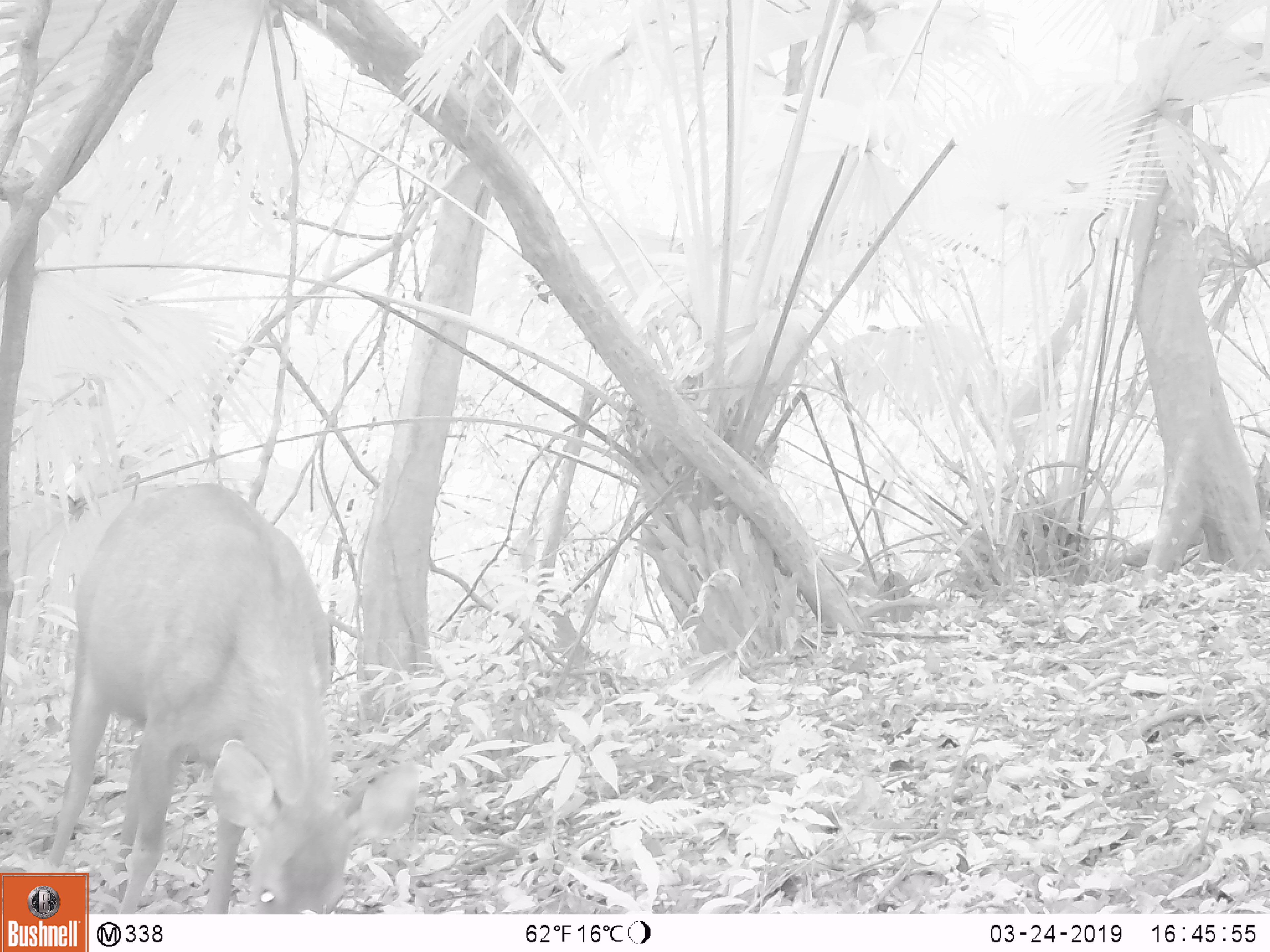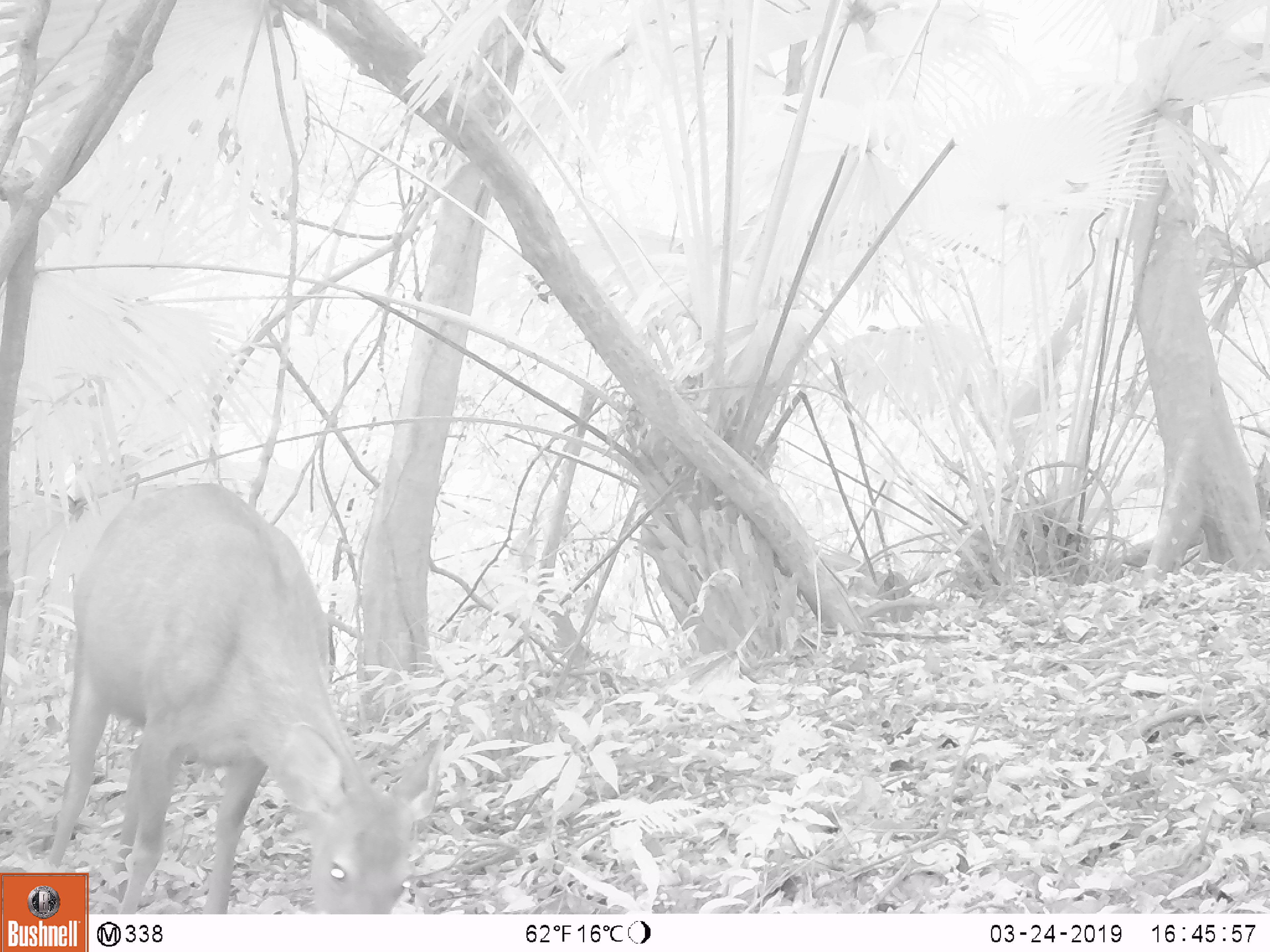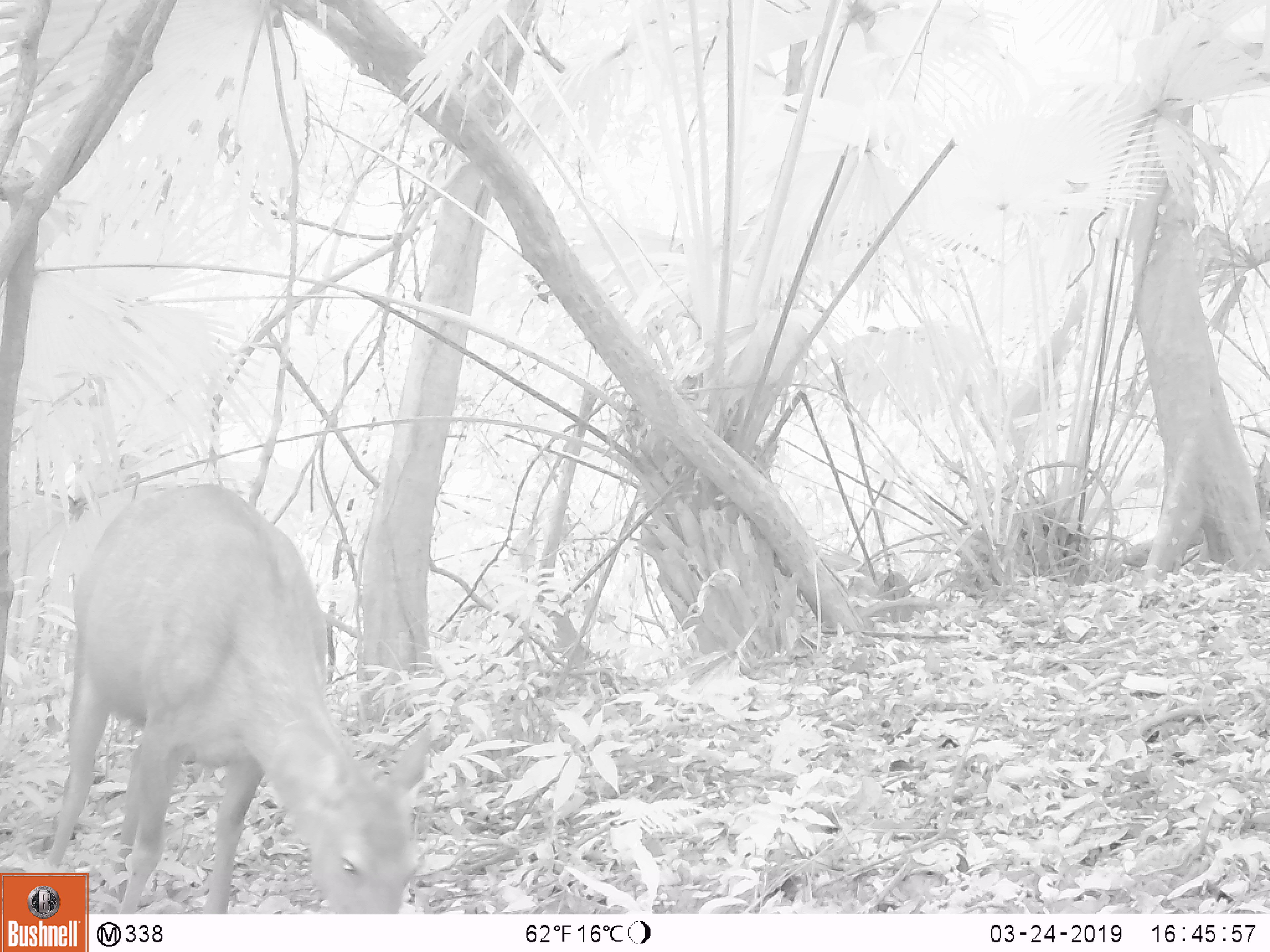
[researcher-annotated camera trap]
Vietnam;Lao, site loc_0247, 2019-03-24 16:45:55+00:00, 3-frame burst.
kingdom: Animalia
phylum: Chordata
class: Mammalia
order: Artiodactyla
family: Cervidae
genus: Rusa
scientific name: Rusa unicolor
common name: sambar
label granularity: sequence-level